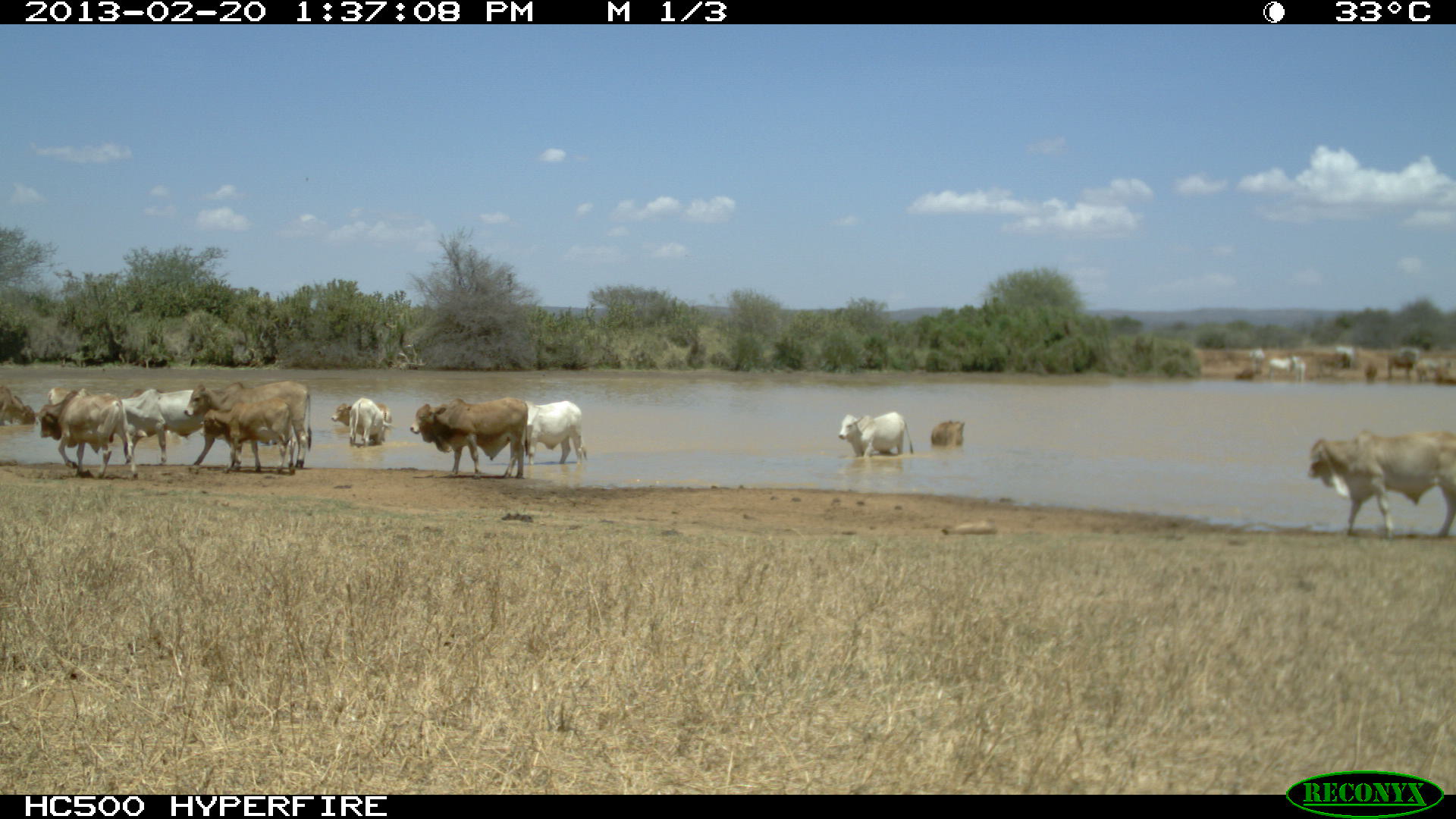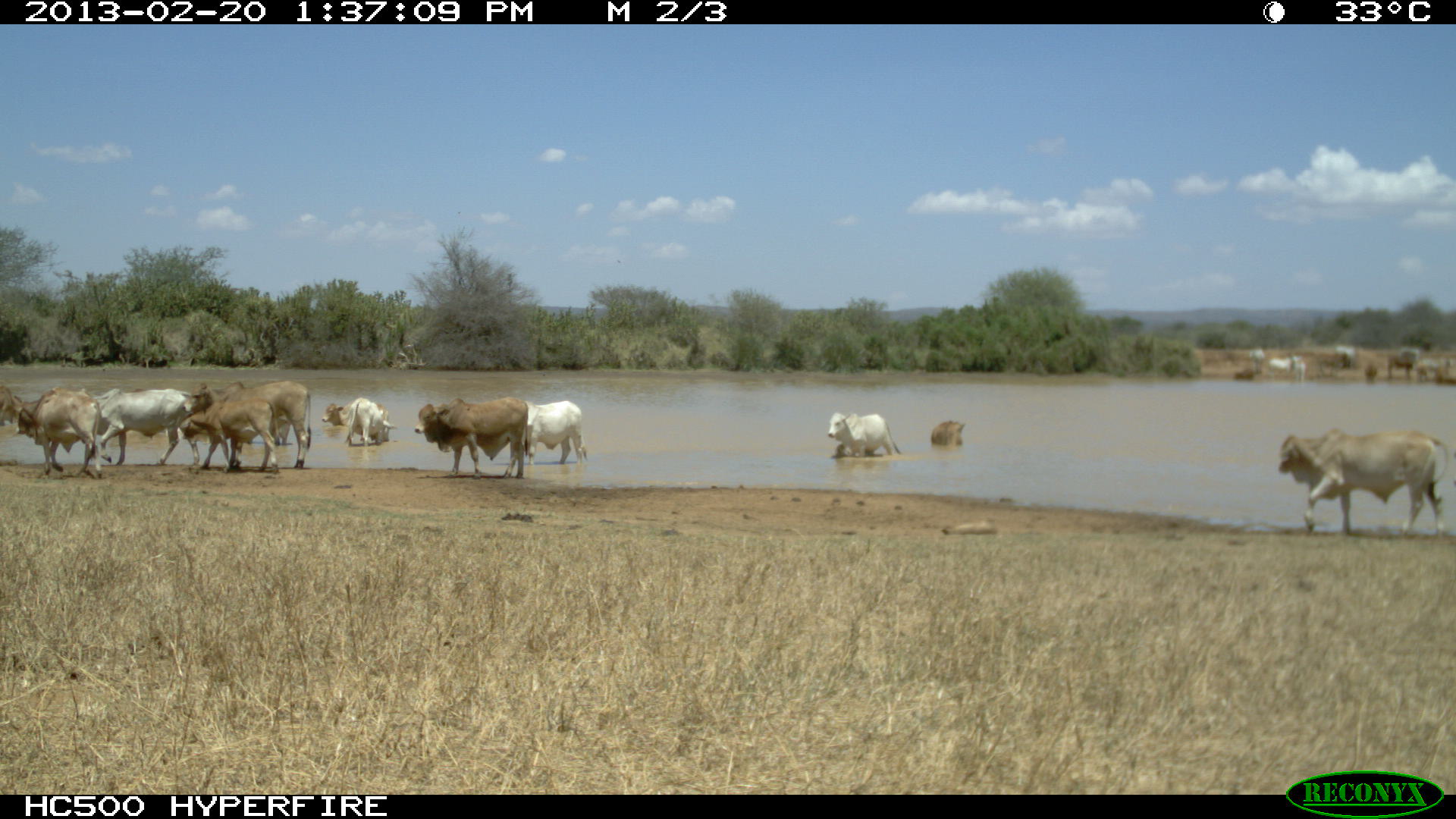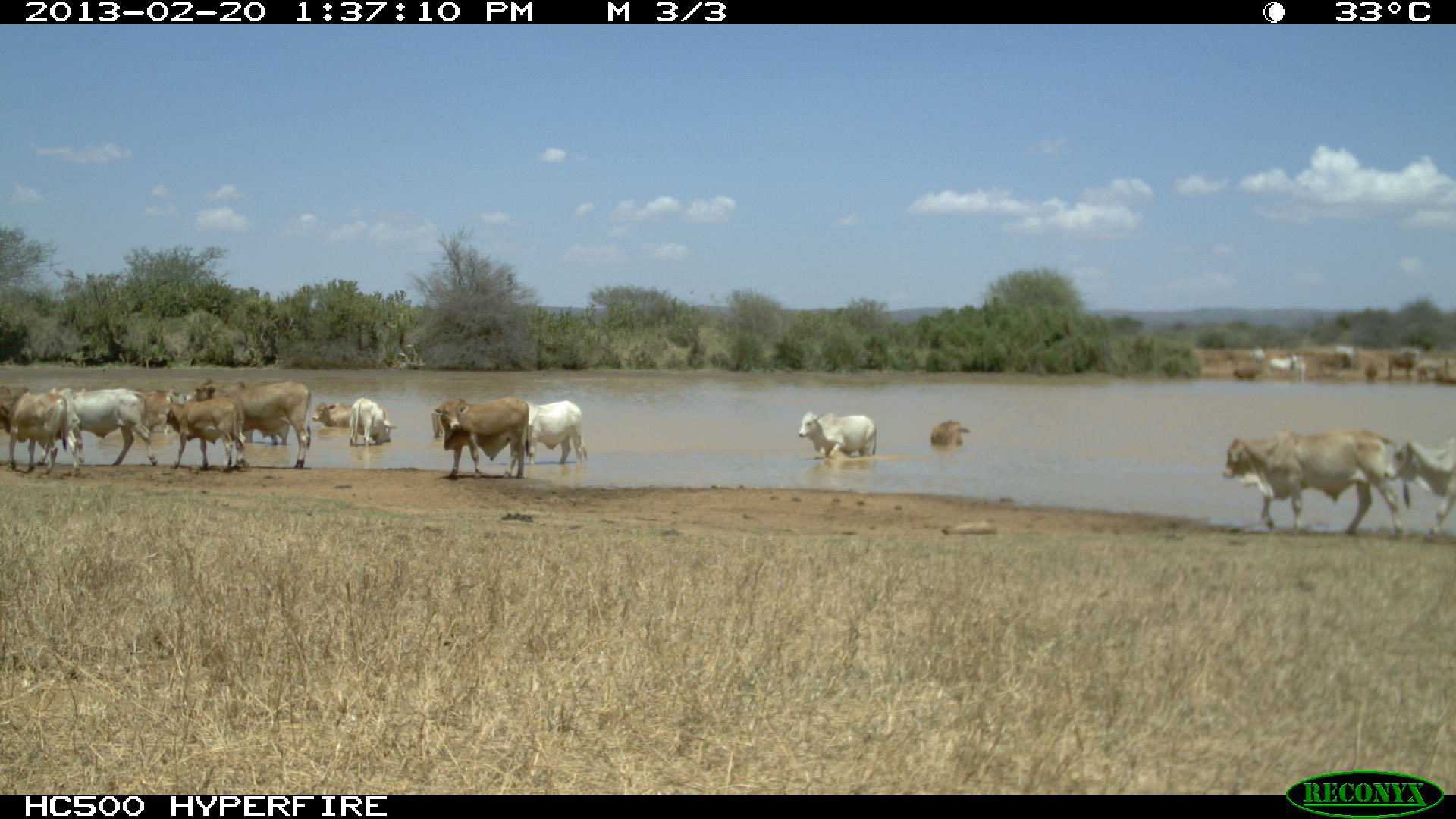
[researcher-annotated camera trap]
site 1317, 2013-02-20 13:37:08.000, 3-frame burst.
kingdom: Animalia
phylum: Chordata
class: Mammalia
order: Artiodactyla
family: Bovidae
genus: Bos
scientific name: Bos taurus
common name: domestic cattle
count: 15